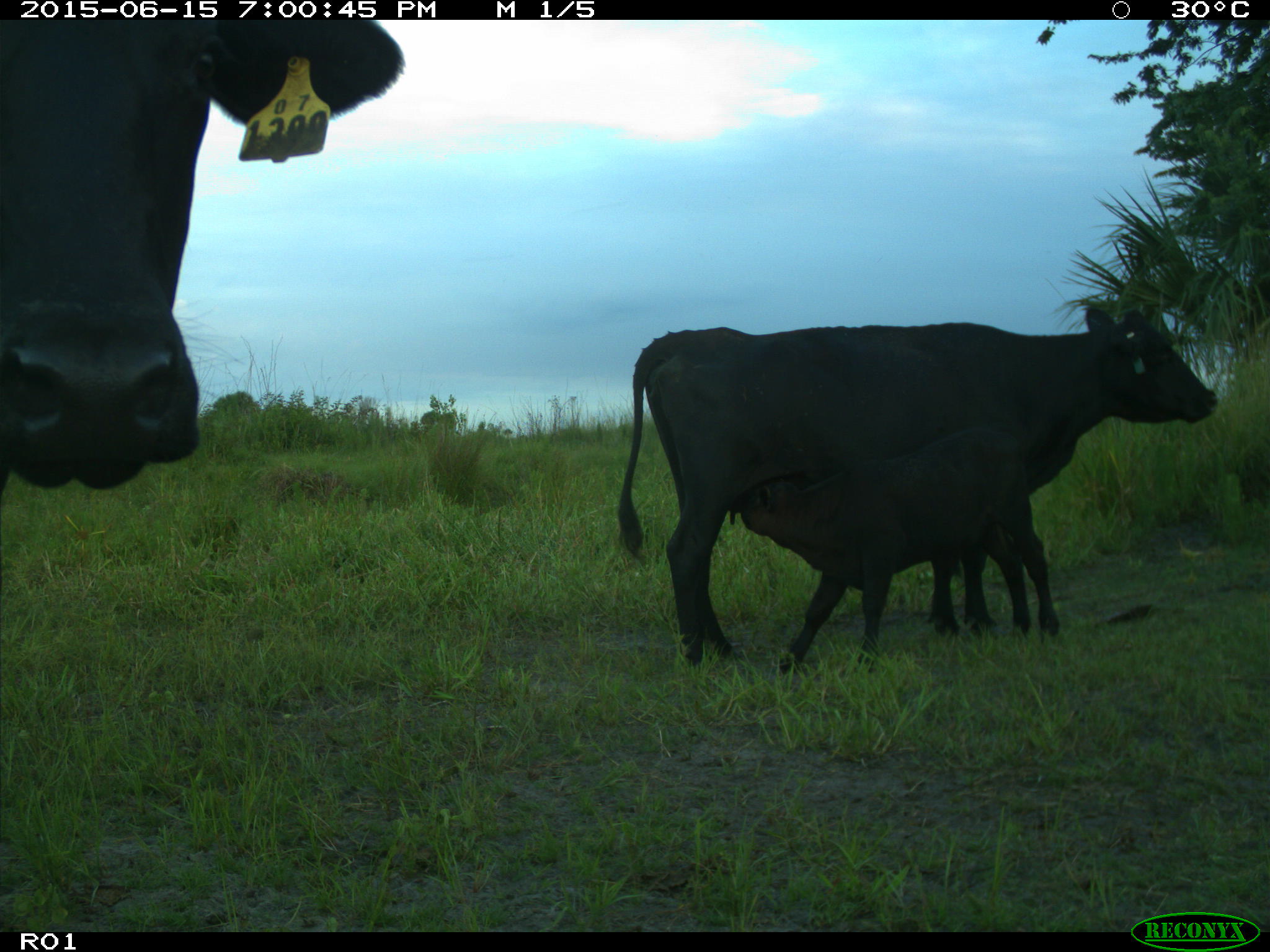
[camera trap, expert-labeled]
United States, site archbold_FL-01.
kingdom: Animalia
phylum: Chordata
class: Mammalia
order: Artiodactyla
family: Bovidae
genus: Bos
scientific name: Bos taurus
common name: domestic cow